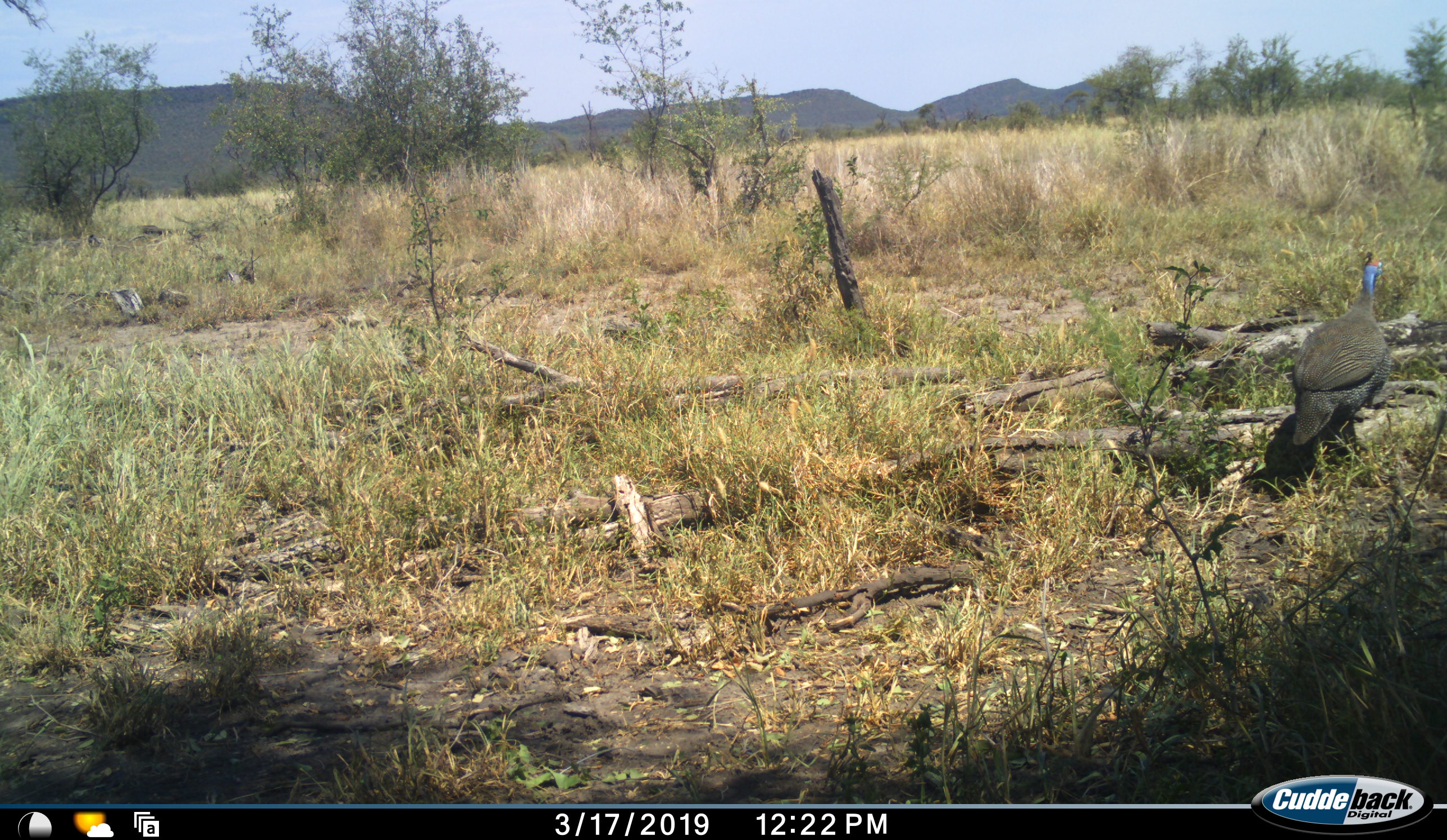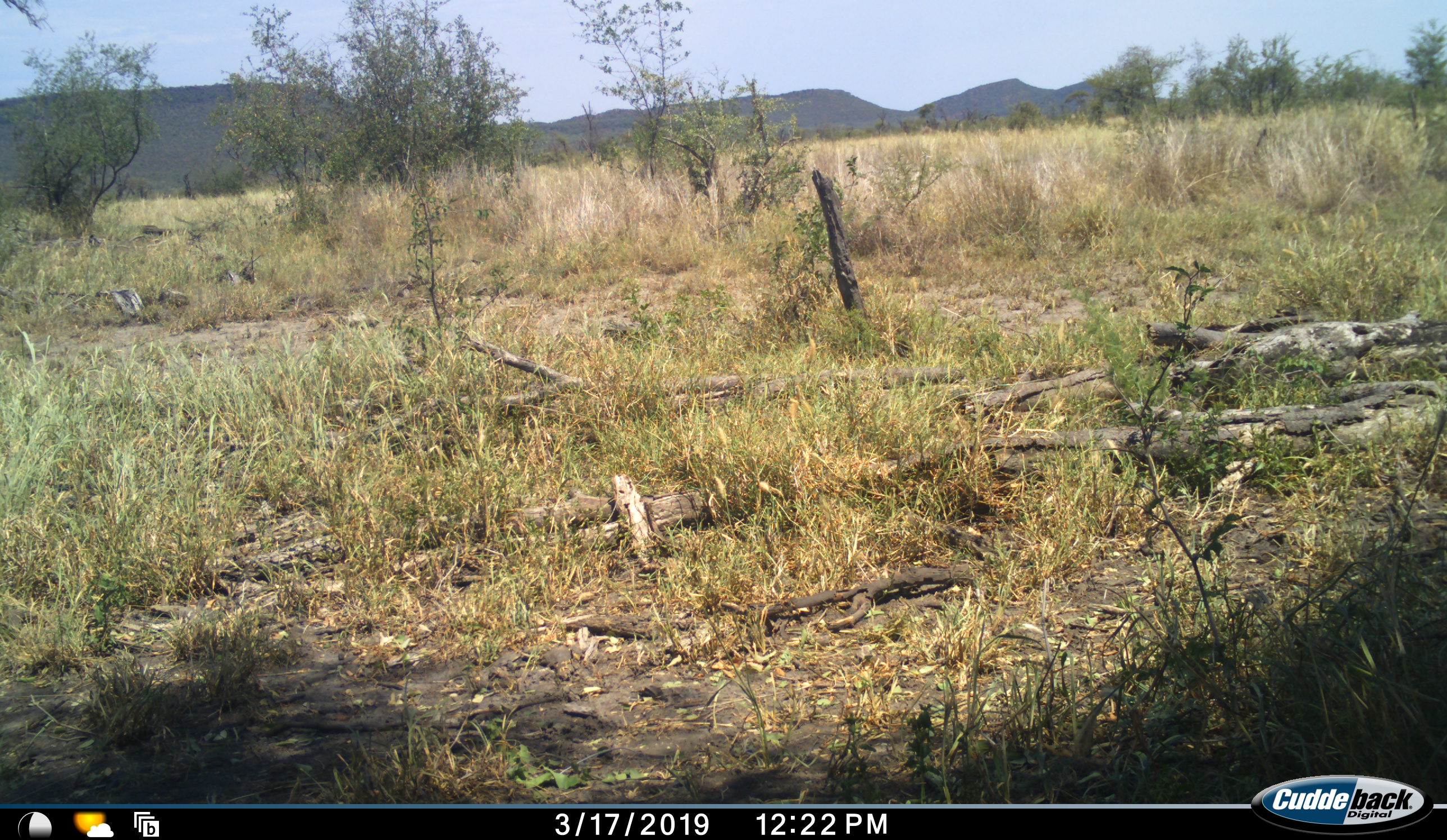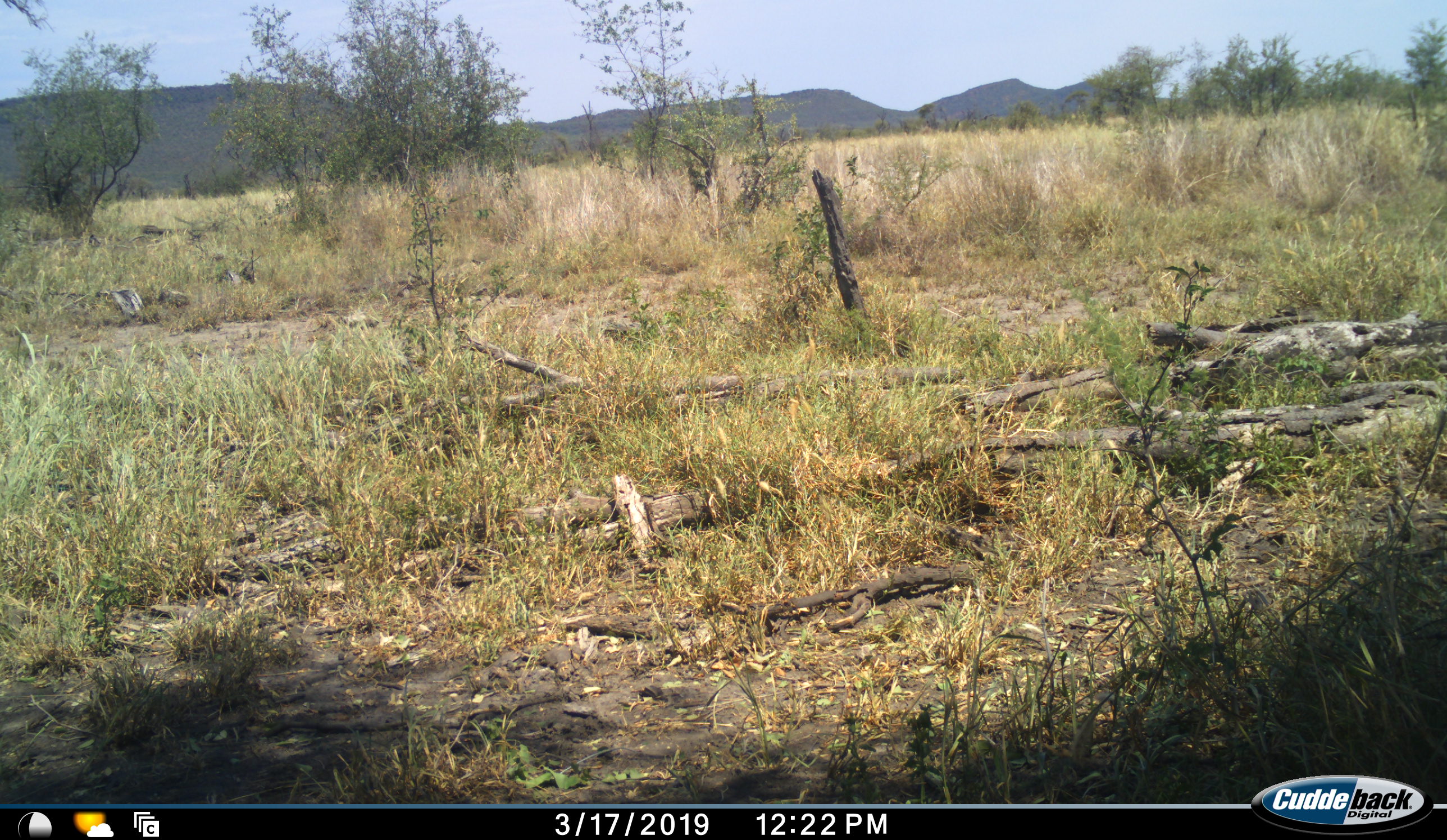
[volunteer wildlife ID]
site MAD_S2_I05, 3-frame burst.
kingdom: Animalia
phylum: Chordata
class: Aves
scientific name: Aves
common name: bird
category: birdother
Birdother (bird) (Aves), count 1. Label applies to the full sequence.